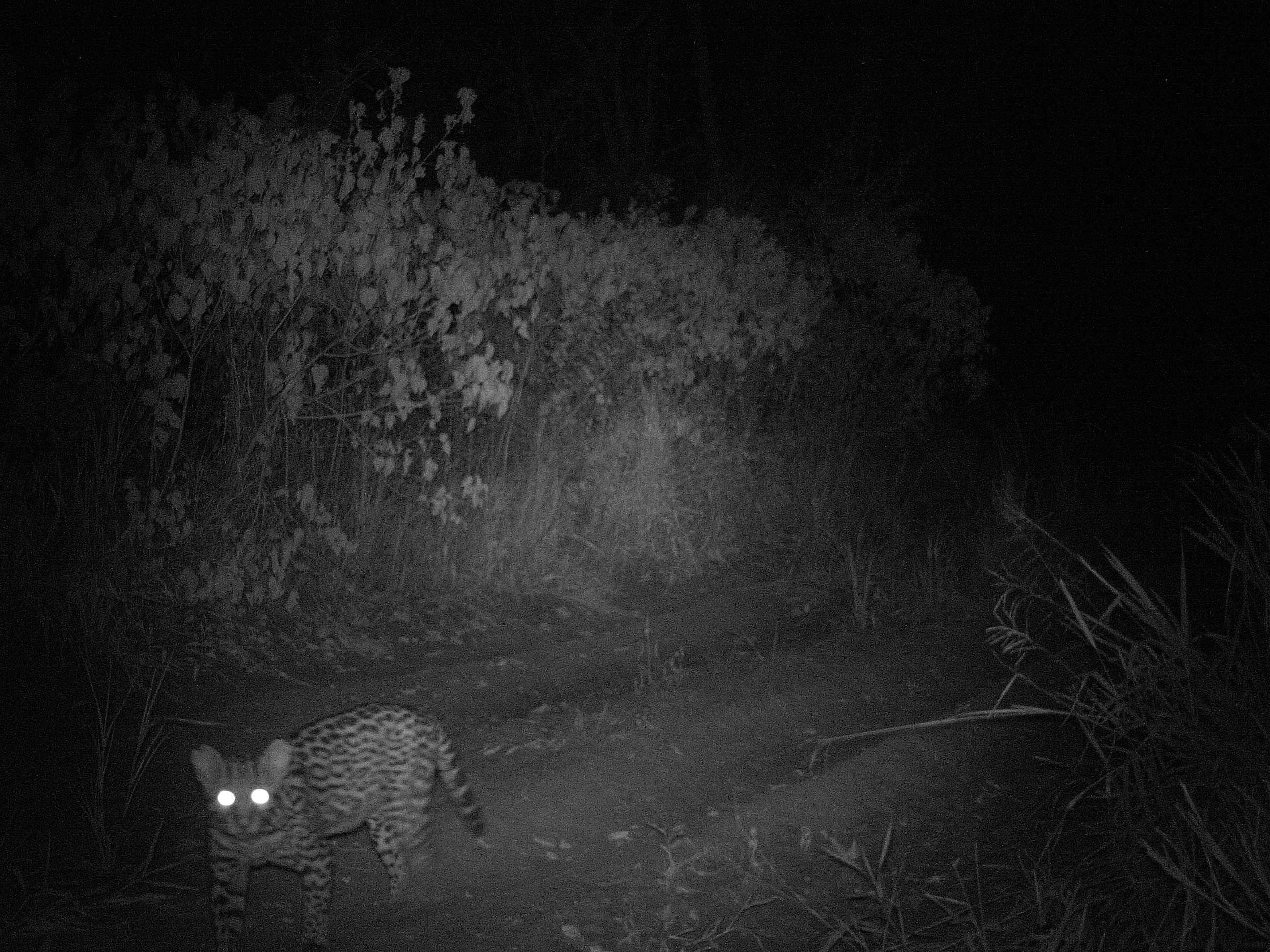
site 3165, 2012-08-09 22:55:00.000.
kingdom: Animalia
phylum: Chordata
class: Mammalia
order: Carnivora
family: Felidae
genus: Leopardus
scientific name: Leopardus pardalis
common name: ocelot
Leopardus pardalis (ocelot), count 1.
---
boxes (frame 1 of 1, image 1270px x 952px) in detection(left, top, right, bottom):
leopardus pardalis: detection(191, 698, 484, 947)